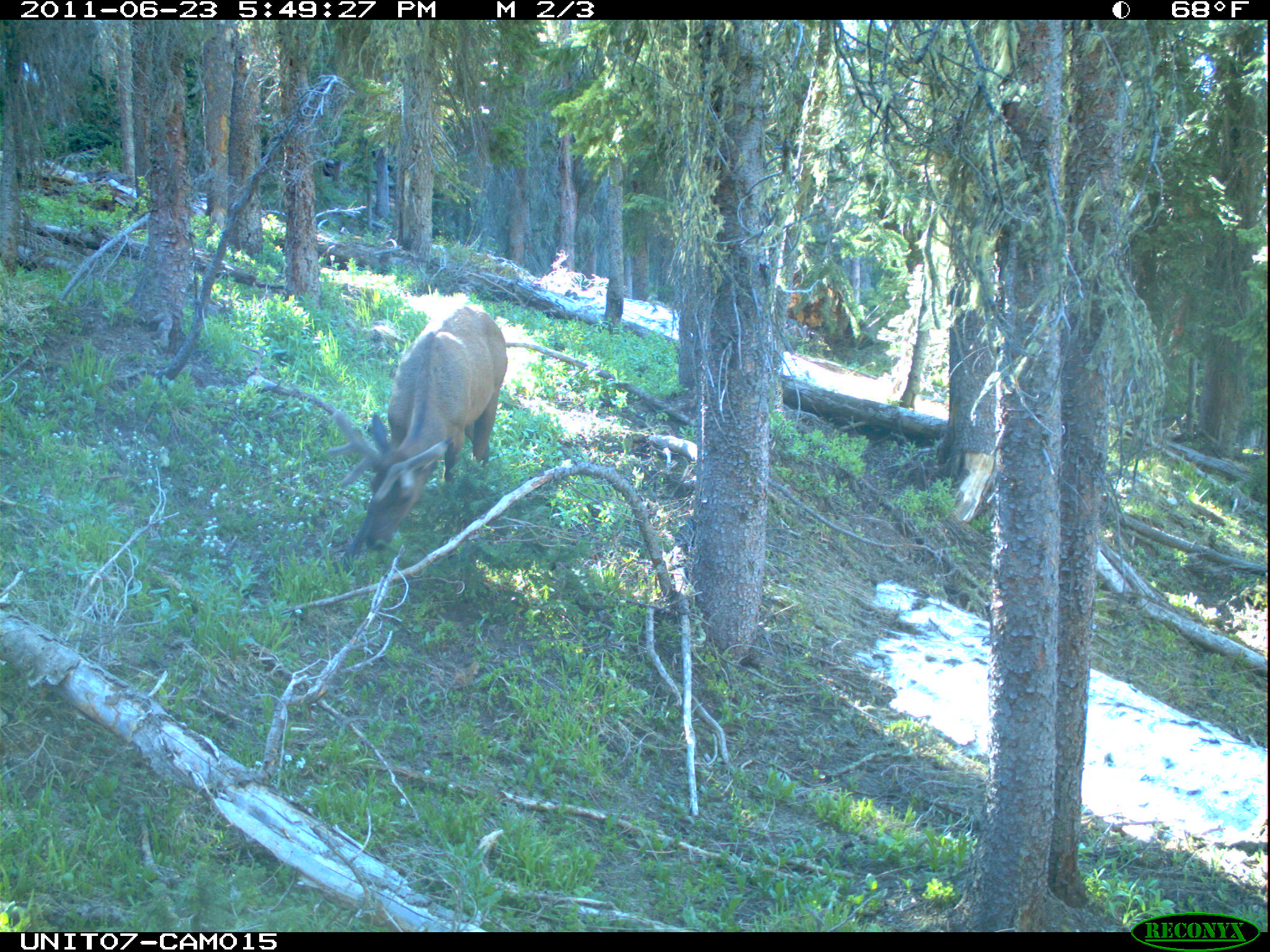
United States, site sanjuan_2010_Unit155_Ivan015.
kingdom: Animalia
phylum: Chordata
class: Mammalia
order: Artiodactyla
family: Cervidae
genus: Cervus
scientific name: Cervus elaphus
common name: red deer